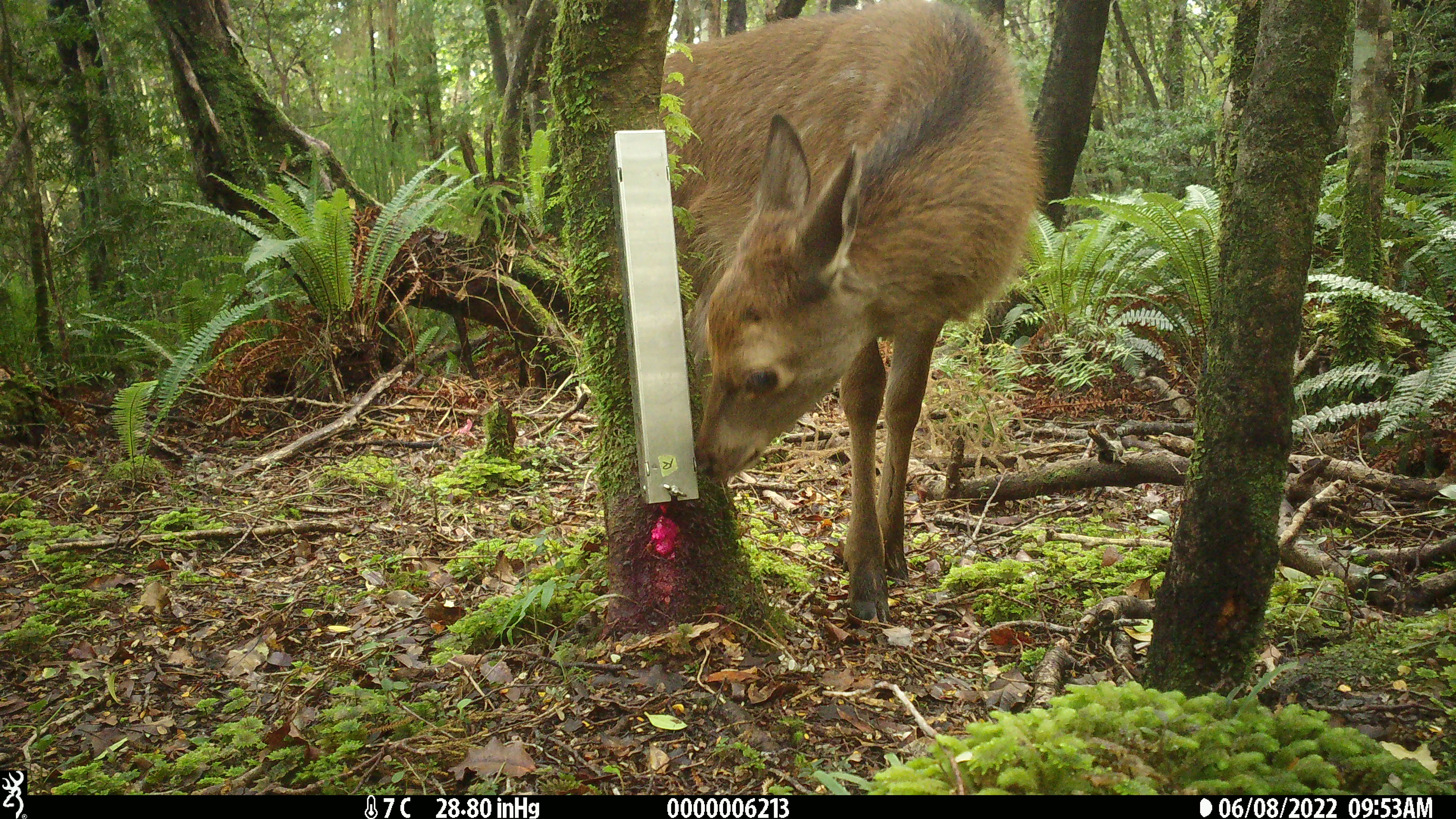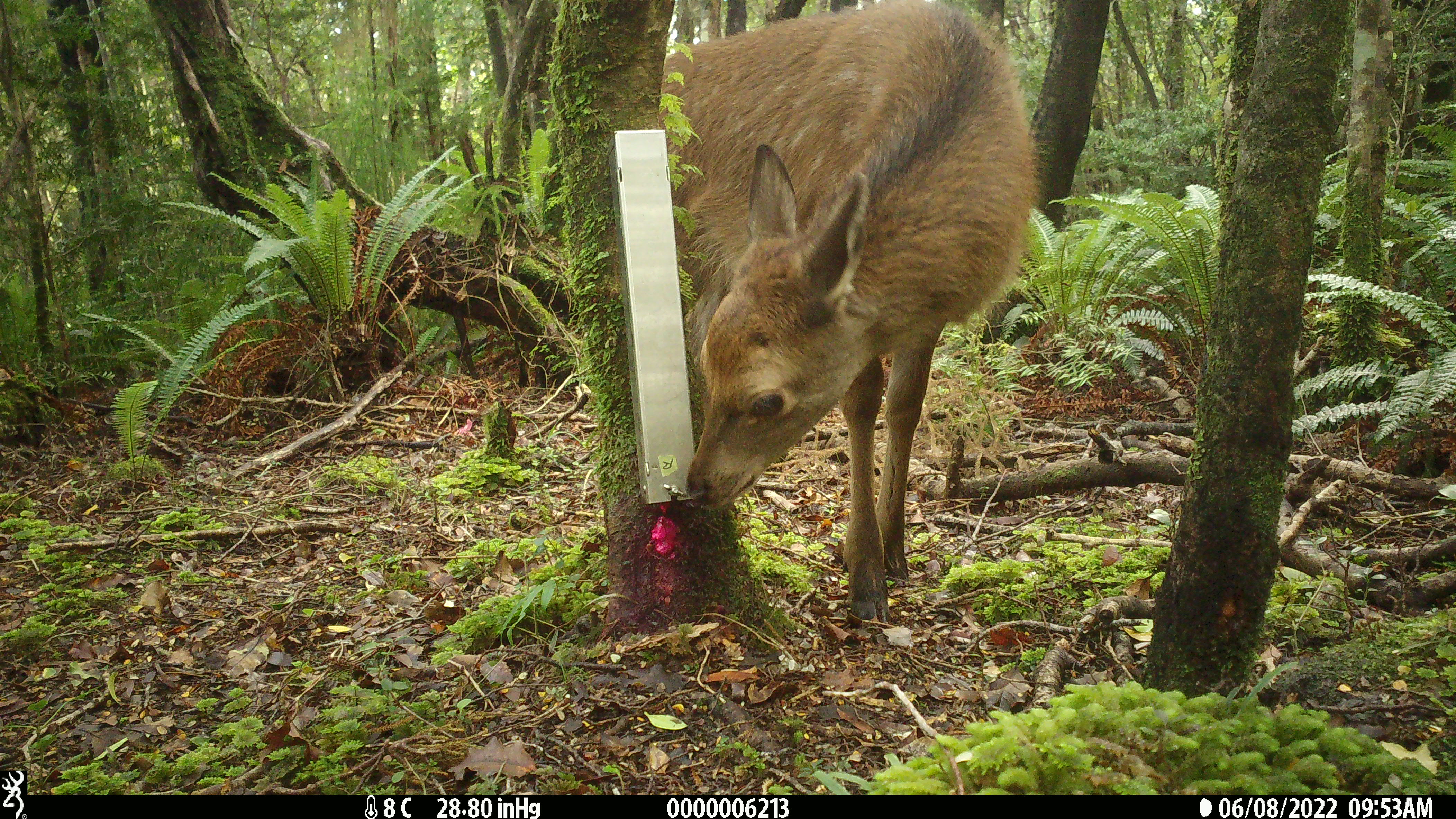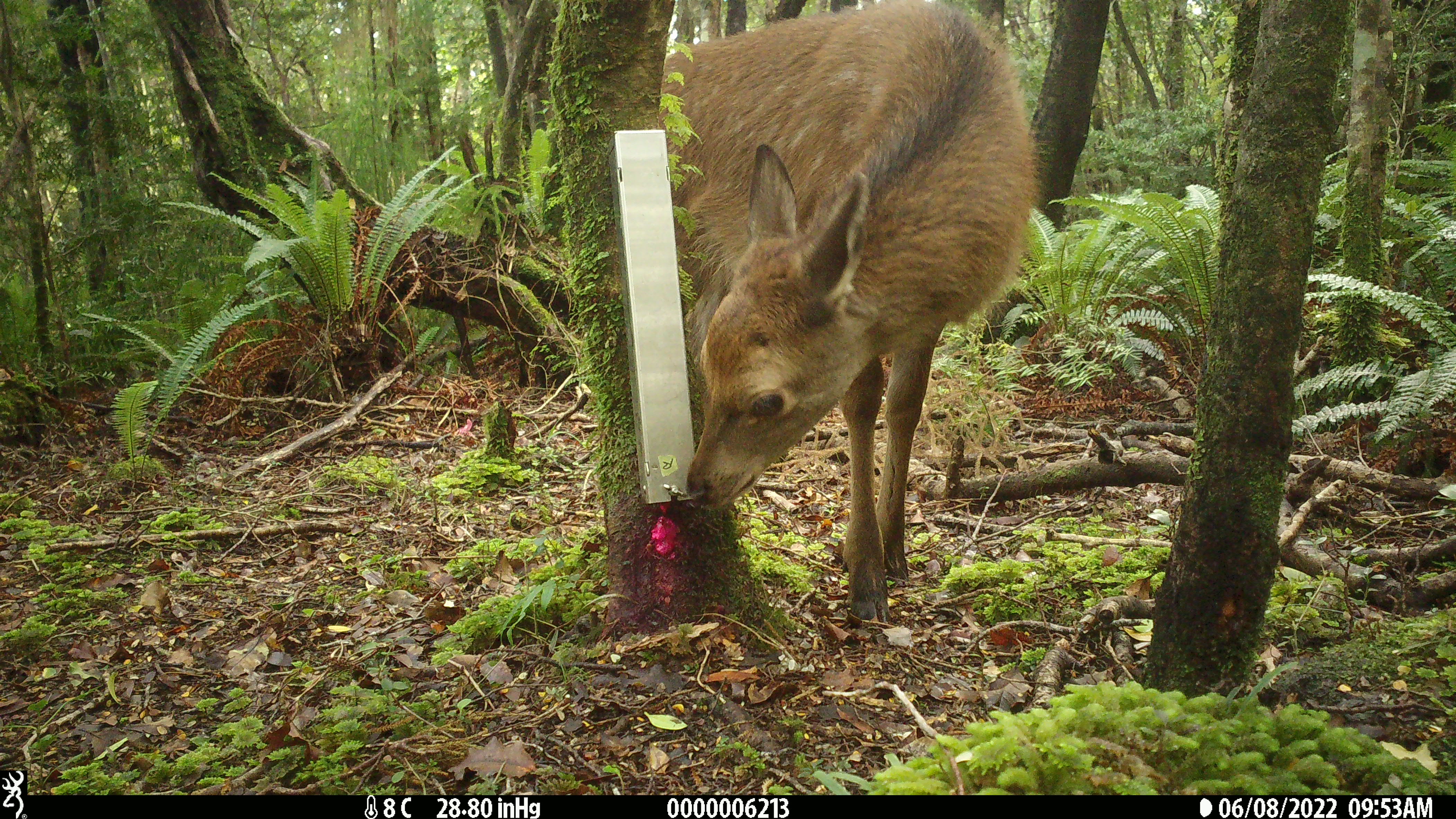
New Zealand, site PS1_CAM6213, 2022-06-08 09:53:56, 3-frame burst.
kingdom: Animalia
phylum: Chordata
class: Mammalia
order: Artiodactyla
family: Cervidae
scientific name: Cervidae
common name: deer